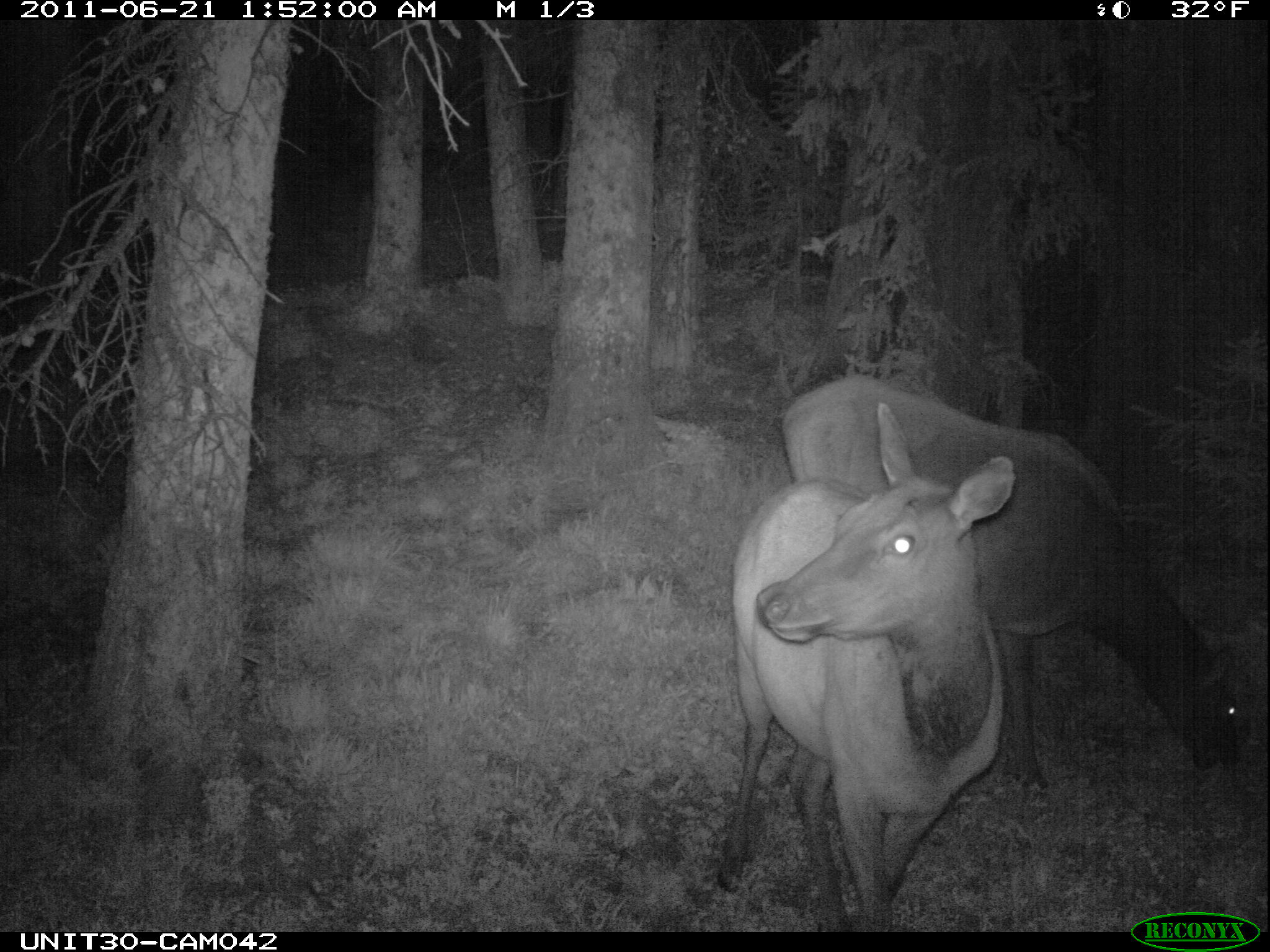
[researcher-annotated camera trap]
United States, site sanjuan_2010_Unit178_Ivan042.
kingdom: Animalia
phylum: Chordata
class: Mammalia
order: Artiodactyla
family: Cervidae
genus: Cervus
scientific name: Cervus elaphus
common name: red deer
Cervus elaphus (red deer).